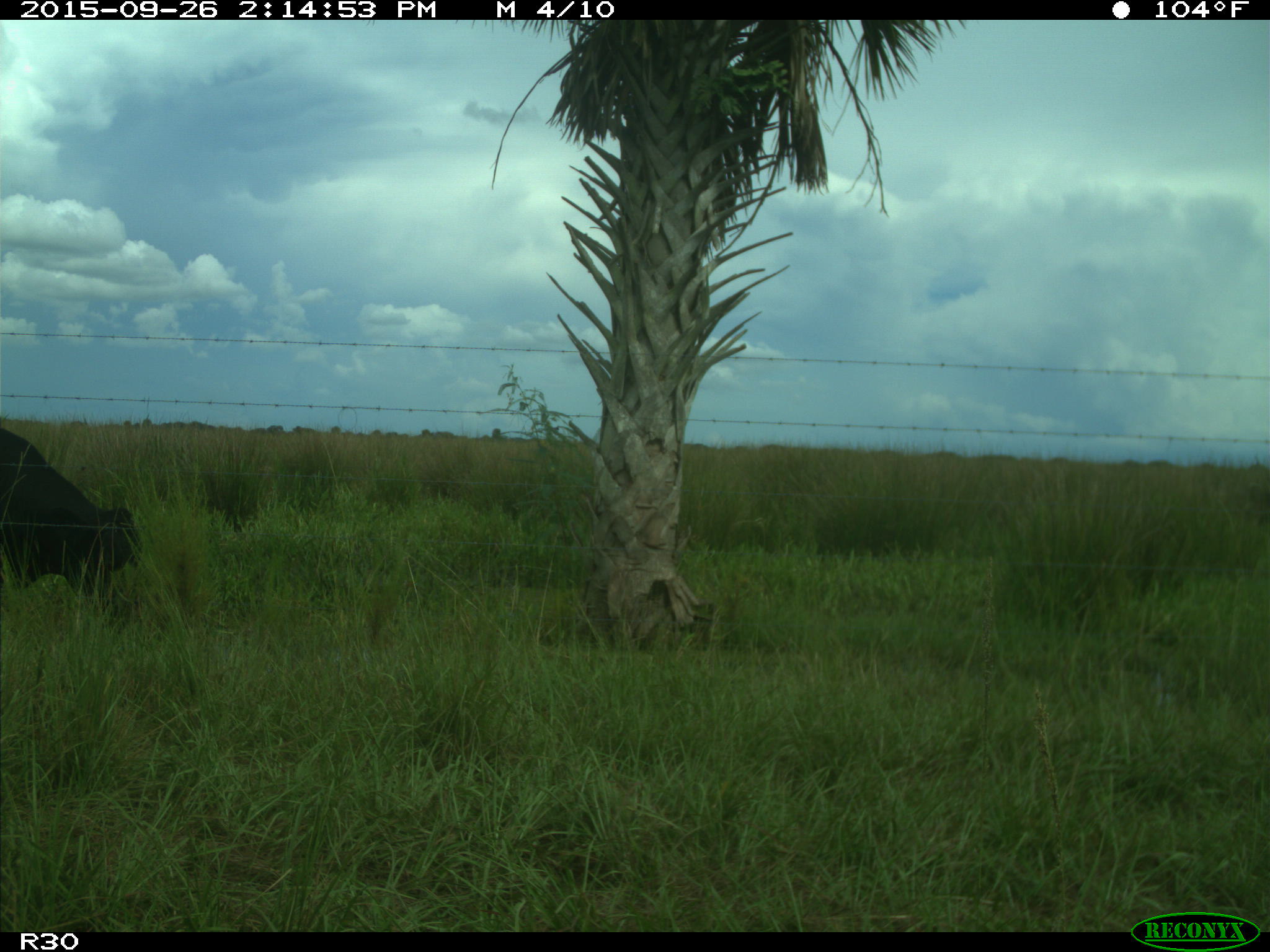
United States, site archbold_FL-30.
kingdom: Animalia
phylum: Chordata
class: Mammalia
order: Artiodactyla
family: Bovidae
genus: Bos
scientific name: Bos taurus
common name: domestic cow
Bos taurus (domestic cow).